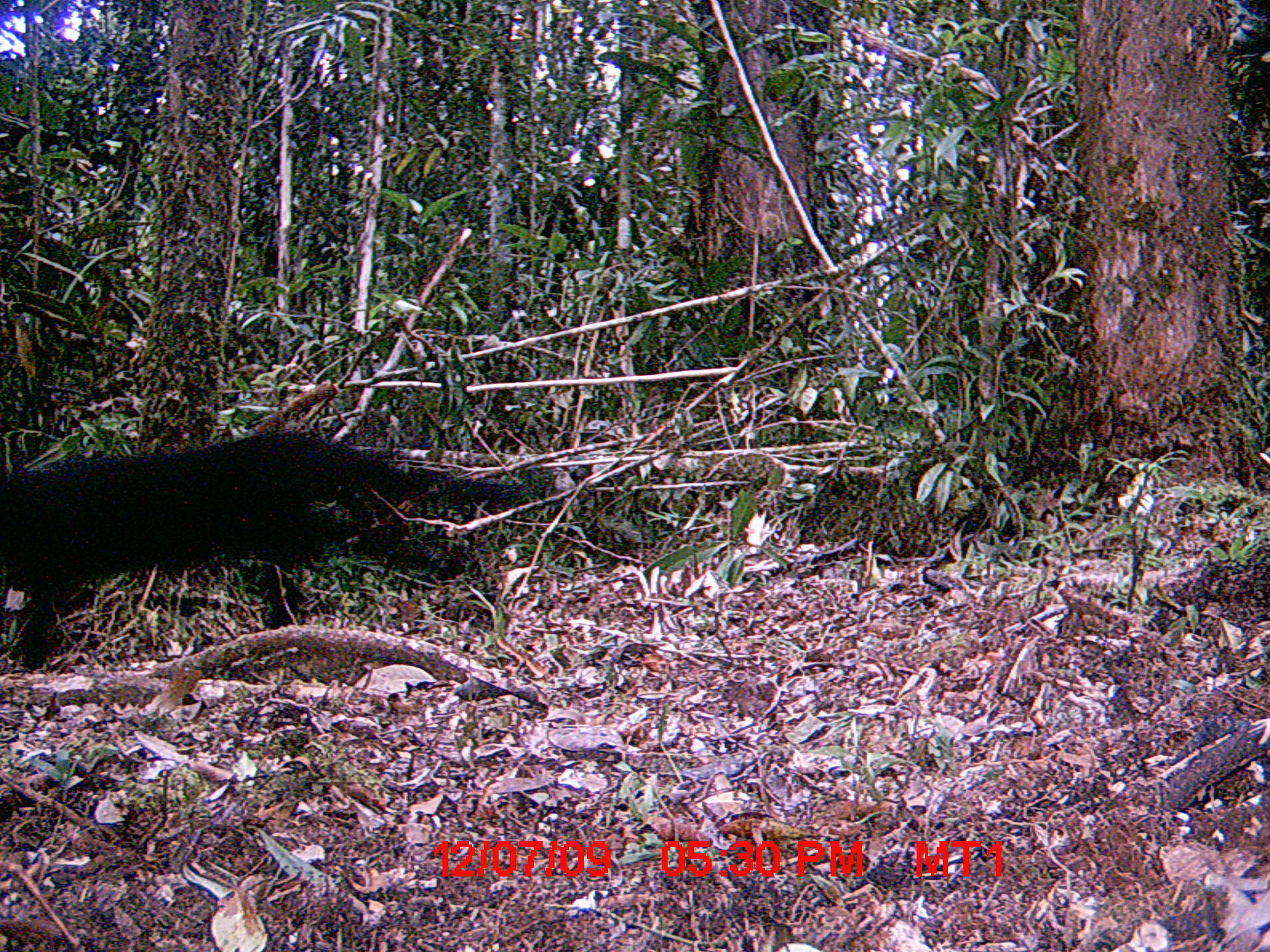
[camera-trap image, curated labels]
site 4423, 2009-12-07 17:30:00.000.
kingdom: Animalia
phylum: Chordata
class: Mammalia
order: Carnivora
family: Felidae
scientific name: Felidae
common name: felids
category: felis sp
Felis sp (felids) (Felidae), count 1.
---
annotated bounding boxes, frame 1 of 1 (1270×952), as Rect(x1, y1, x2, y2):
felis sp: Rect(0, 424, 539, 669)